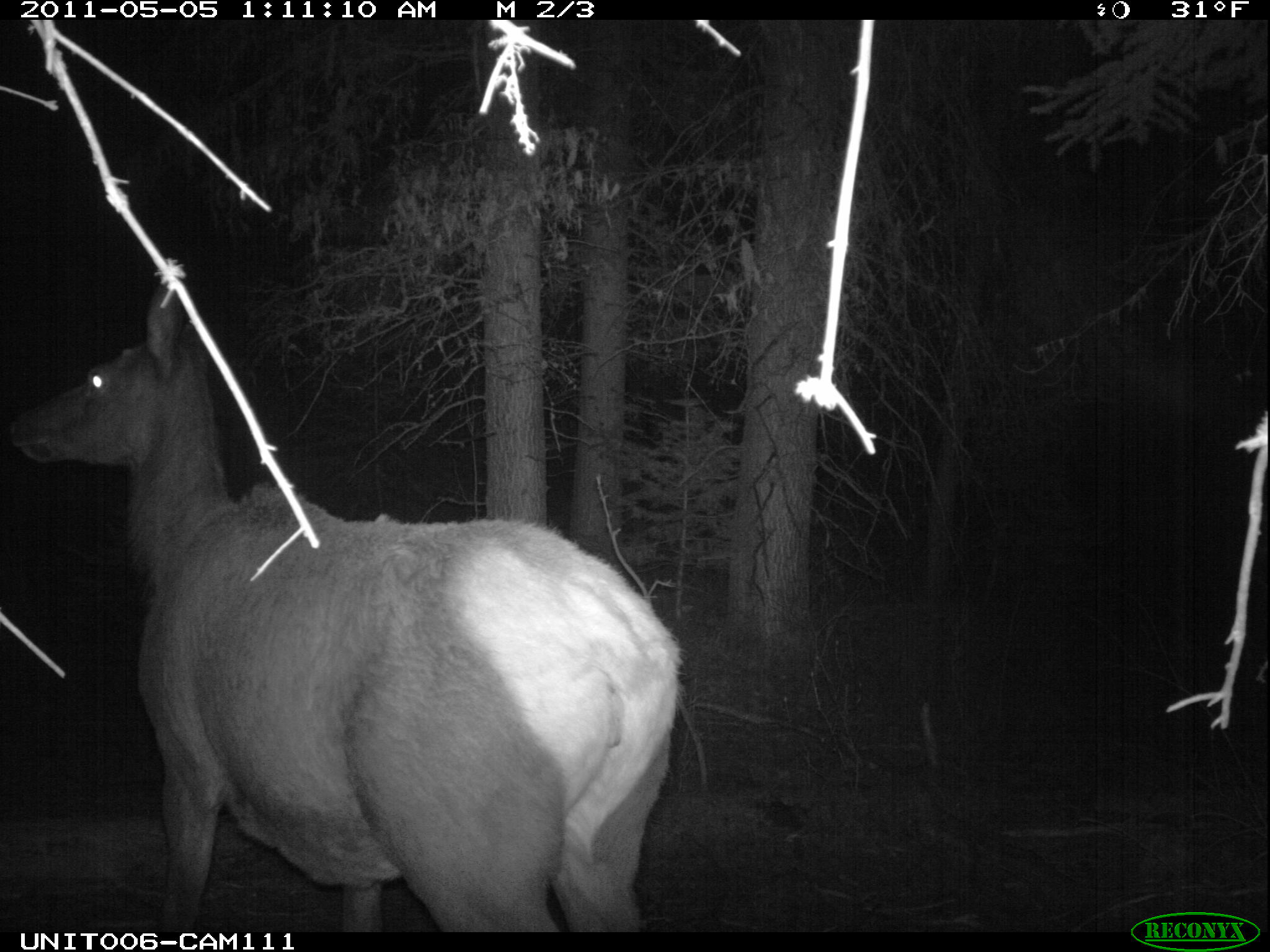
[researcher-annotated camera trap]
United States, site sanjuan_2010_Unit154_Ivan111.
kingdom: Animalia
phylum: Chordata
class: Mammalia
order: Artiodactyla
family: Cervidae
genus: Cervus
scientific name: Cervus elaphus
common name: red deer